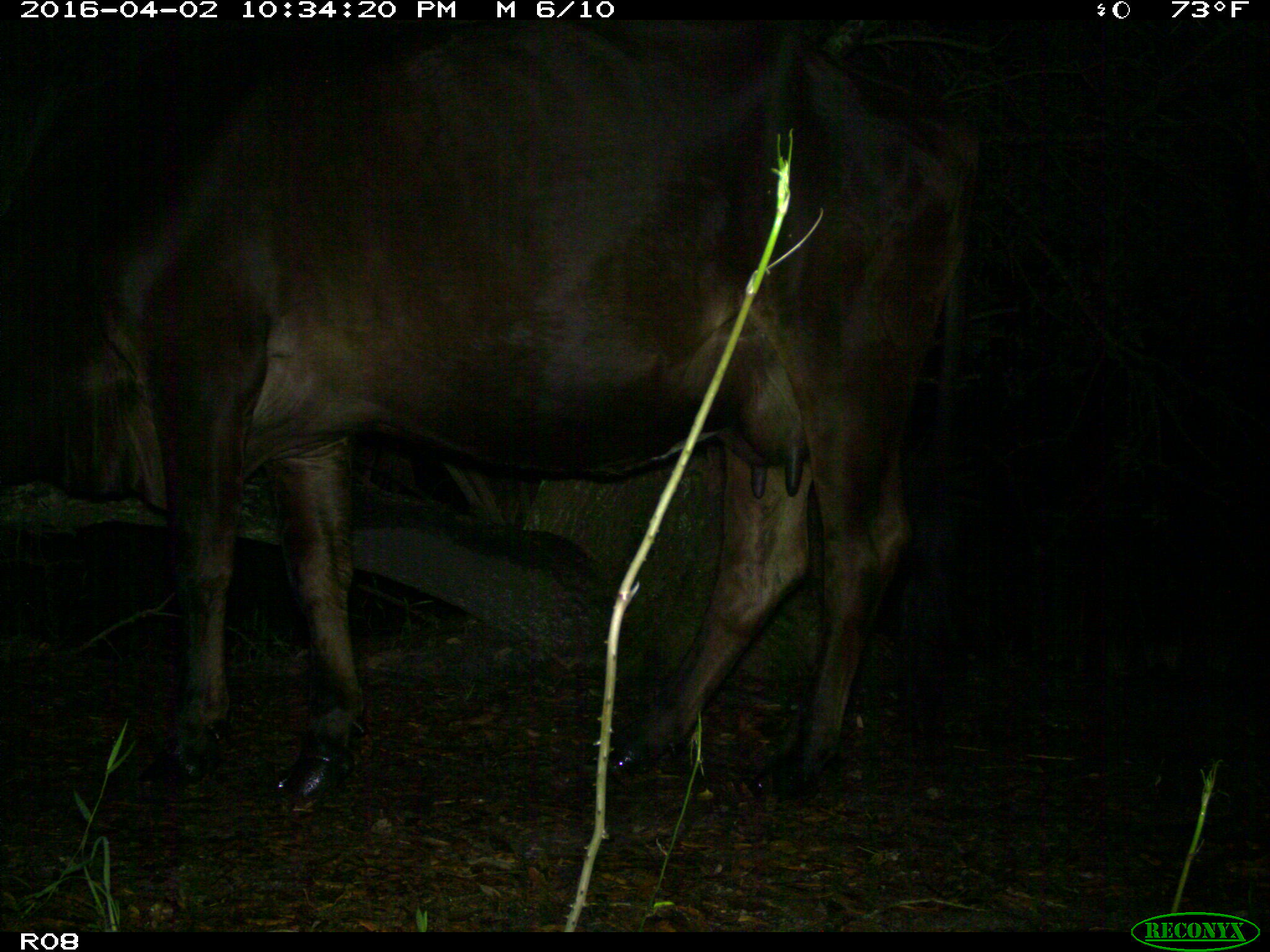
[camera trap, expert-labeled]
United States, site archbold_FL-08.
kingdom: Animalia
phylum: Chordata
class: Mammalia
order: Artiodactyla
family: Bovidae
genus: Bos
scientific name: Bos taurus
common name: domestic cow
Bos taurus (domestic cow).